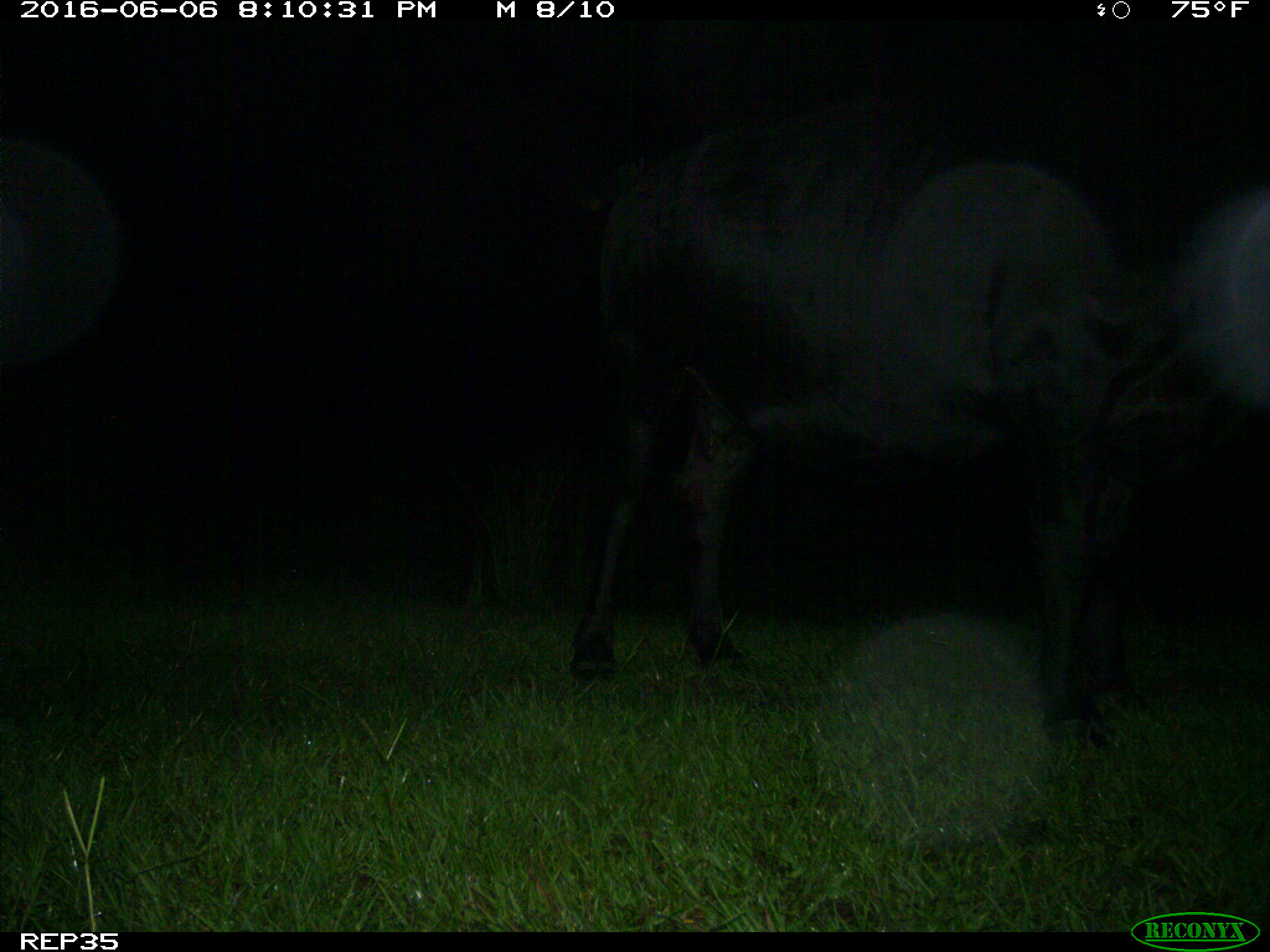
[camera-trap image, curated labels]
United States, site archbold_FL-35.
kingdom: Animalia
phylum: Chordata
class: Mammalia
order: Artiodactyla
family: Bovidae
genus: Bos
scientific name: Bos taurus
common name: domestic cow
Bos taurus (domestic cow).